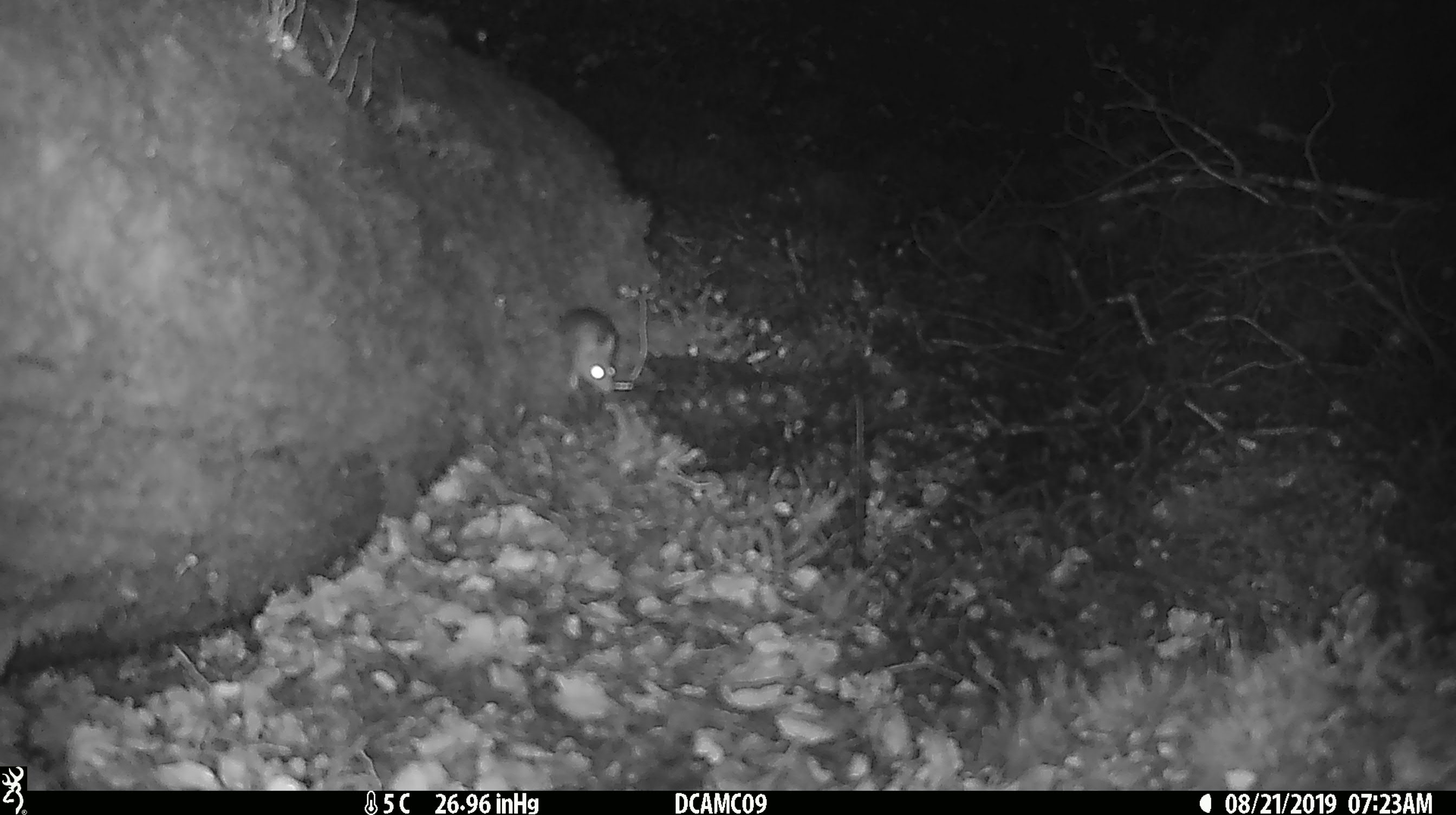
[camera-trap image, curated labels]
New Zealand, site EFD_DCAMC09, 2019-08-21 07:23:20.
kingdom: Animalia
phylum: Chordata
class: Mammalia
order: Rodentia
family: Muridae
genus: Mus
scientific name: Mus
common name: mouse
Mouse (Mus).